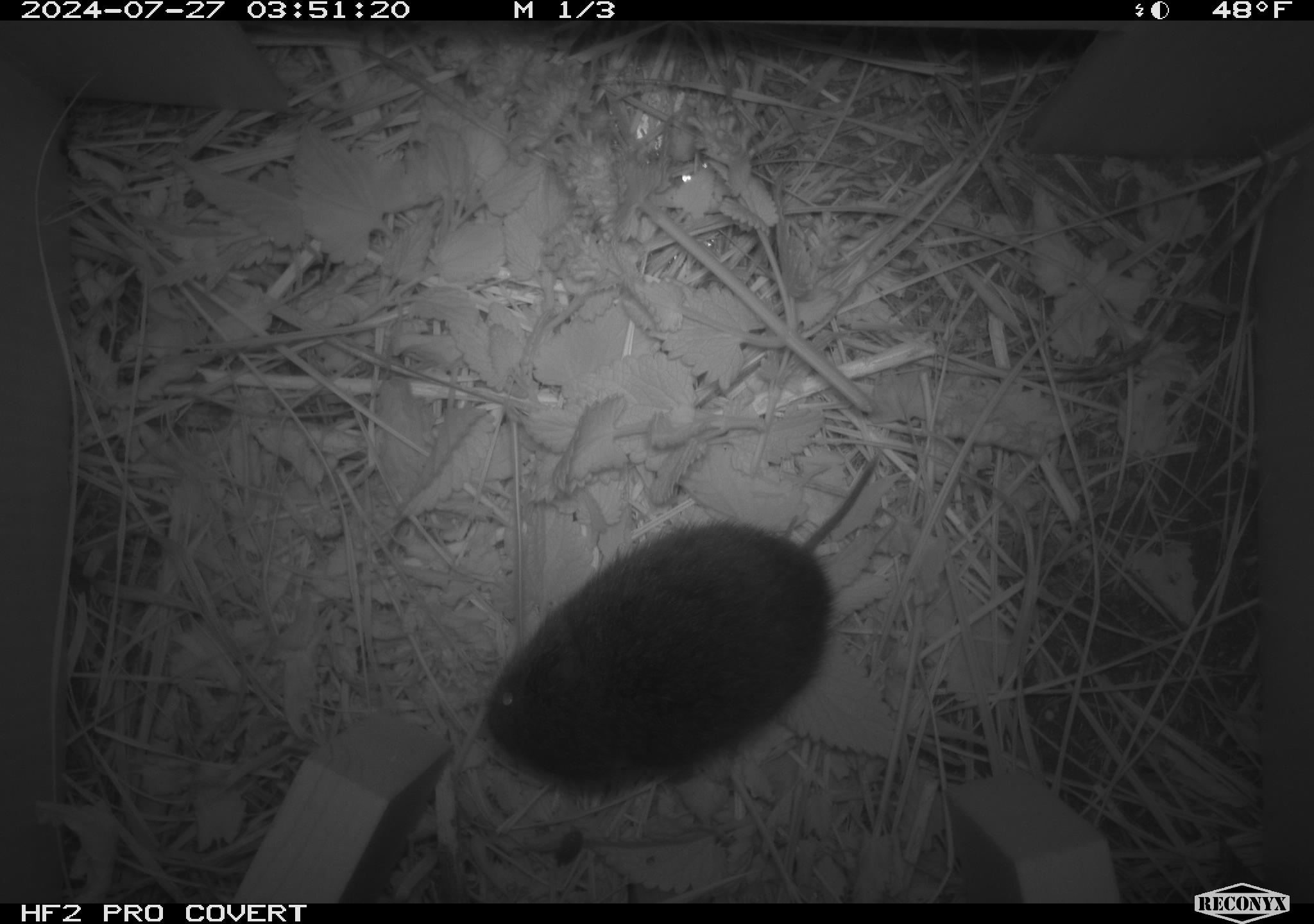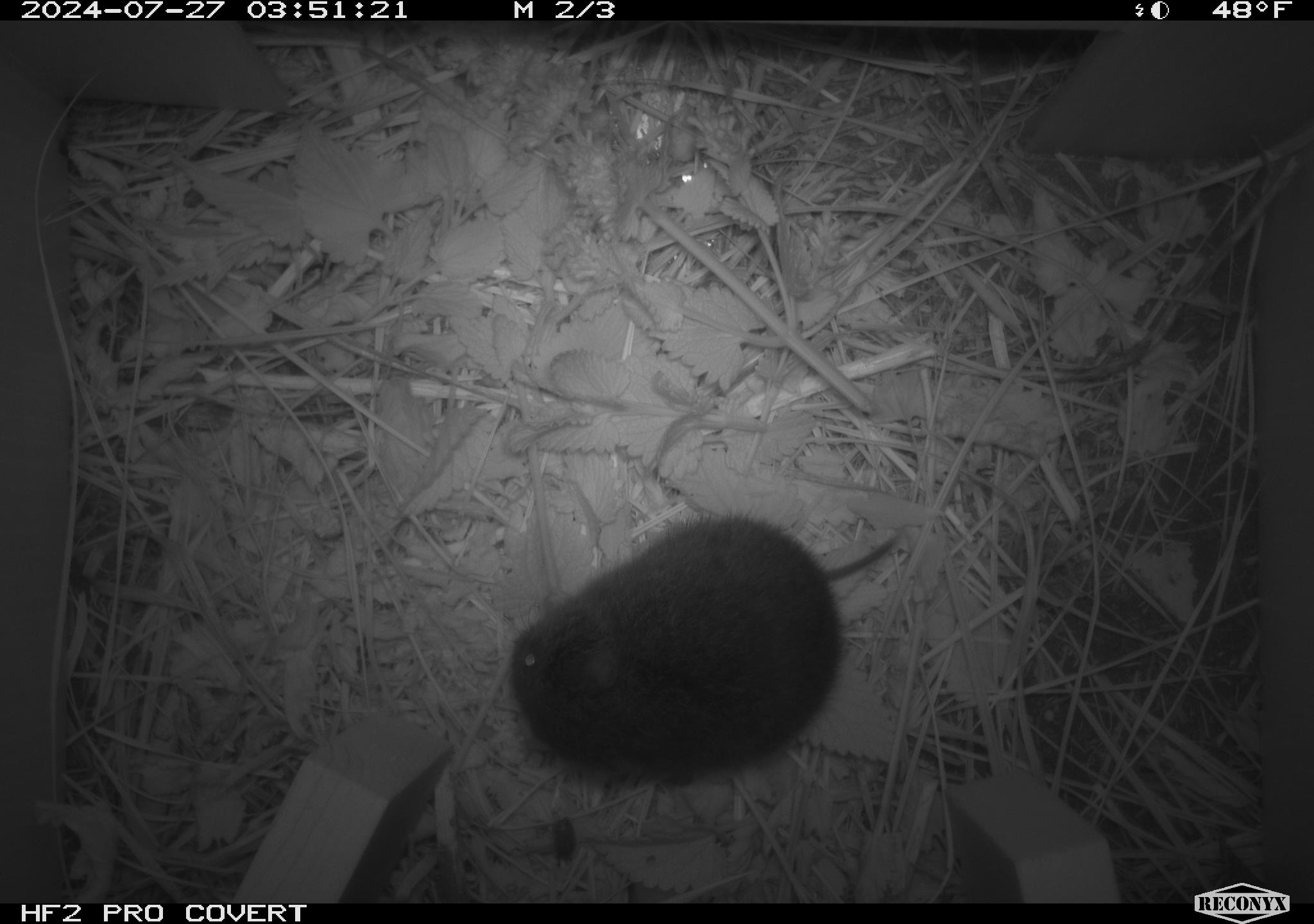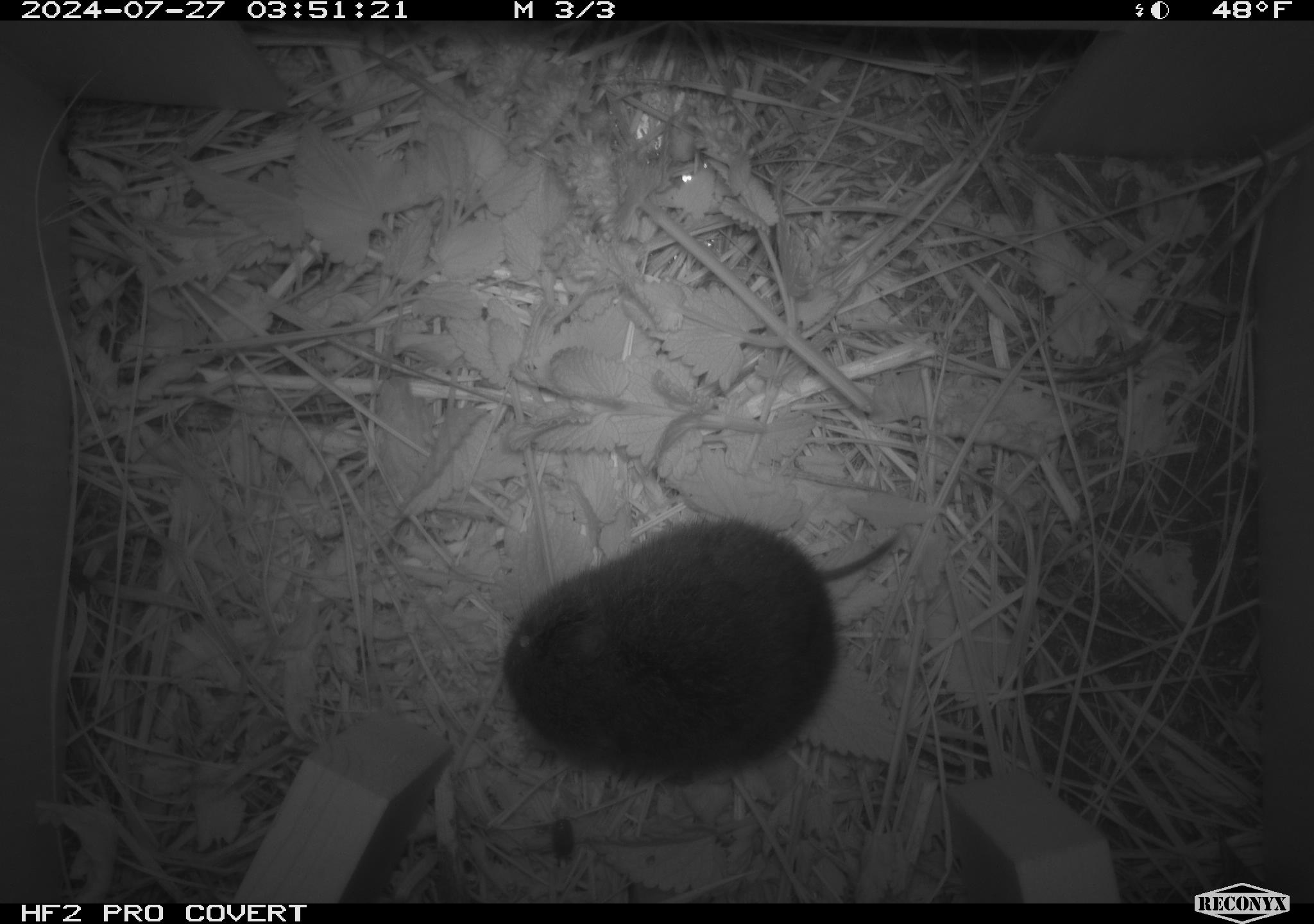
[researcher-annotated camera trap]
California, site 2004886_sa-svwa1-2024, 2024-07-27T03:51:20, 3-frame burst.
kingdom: Animalia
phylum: Chordata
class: Mammalia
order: Rodentia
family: Cricetidae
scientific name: Arvicolinae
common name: voles, lemmings, and muskrats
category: arvicolinae subfamily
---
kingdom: Animalia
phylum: Arthropoda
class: Insecta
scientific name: Insecta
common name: insect